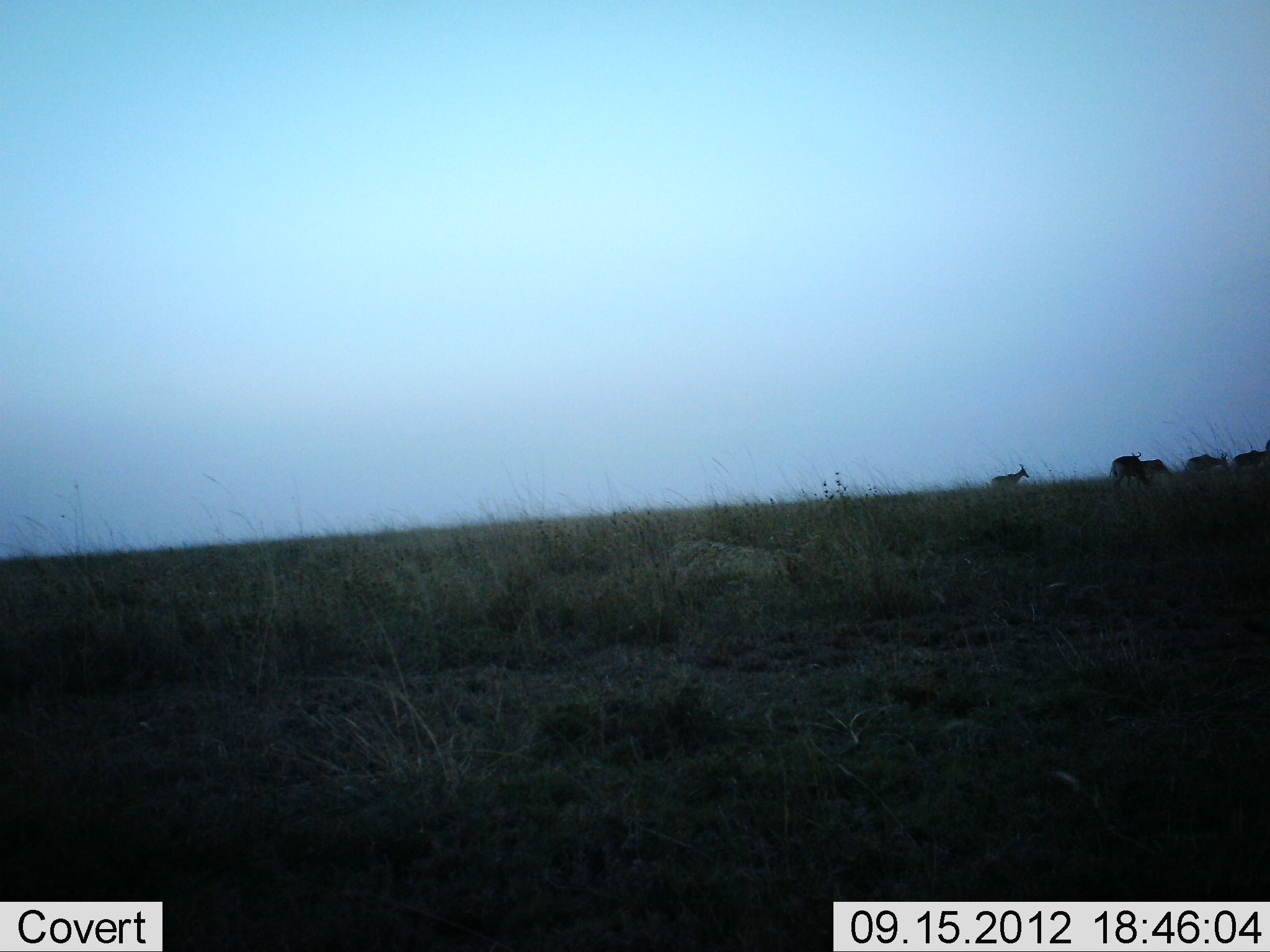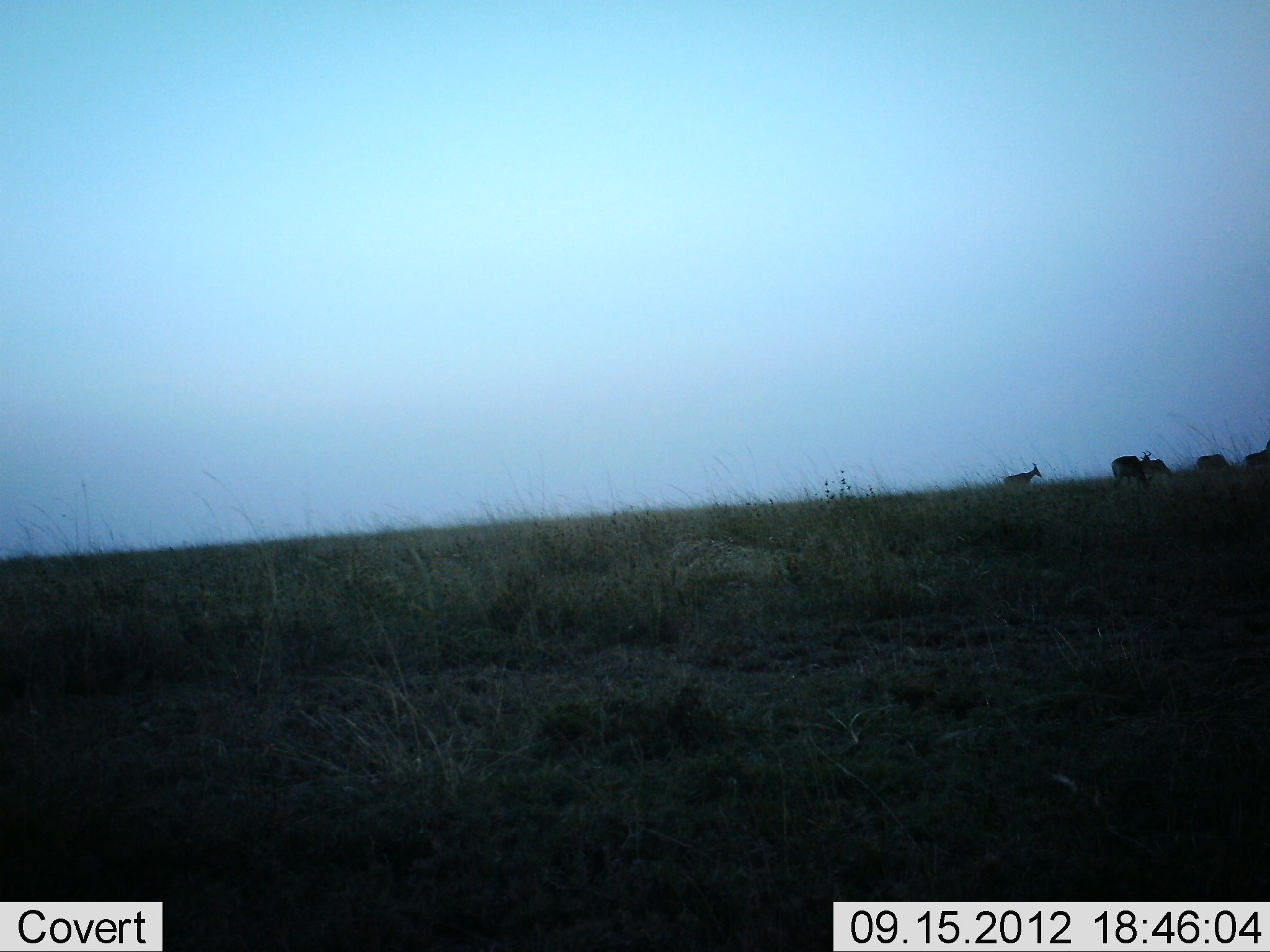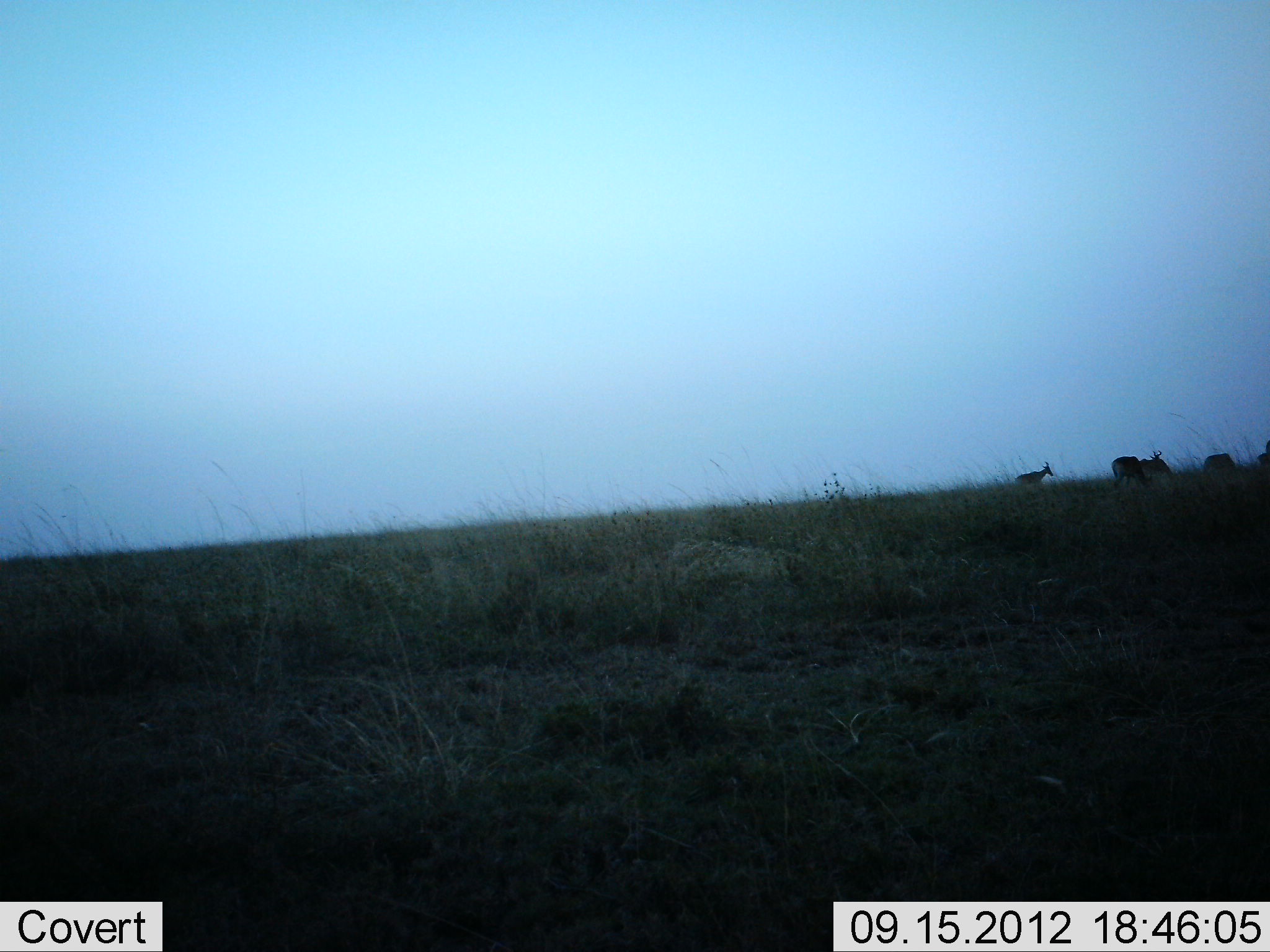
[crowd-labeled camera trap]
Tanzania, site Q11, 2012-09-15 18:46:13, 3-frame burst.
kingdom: Animalia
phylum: Chordata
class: Mammalia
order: Artiodactyla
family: Bovidae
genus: Alcelaphus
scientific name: Alcelaphus buselaphus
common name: hartebeest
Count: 5.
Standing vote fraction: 0%.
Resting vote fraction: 0%.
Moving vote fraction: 89%.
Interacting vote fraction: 11%.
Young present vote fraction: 0%.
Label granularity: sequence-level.